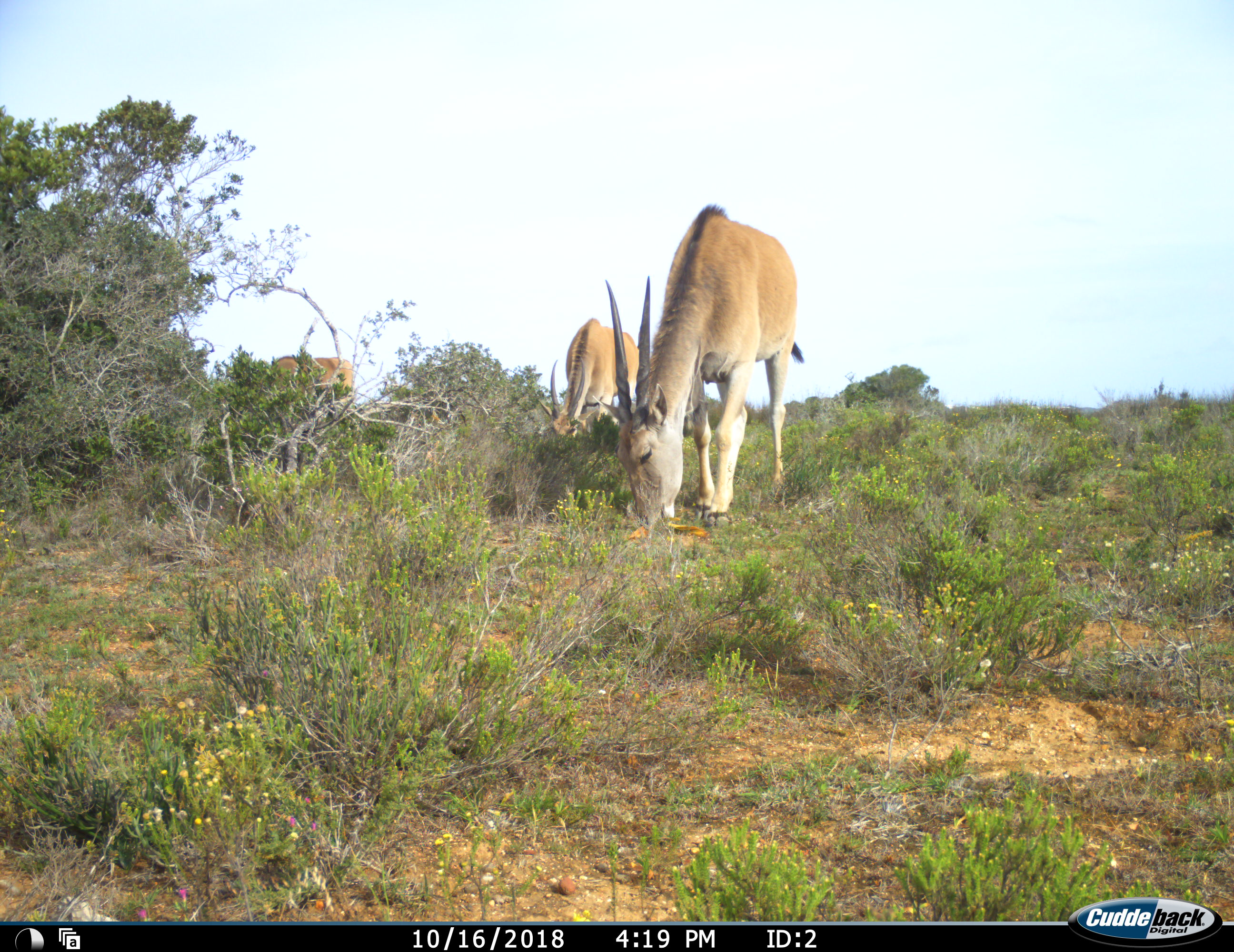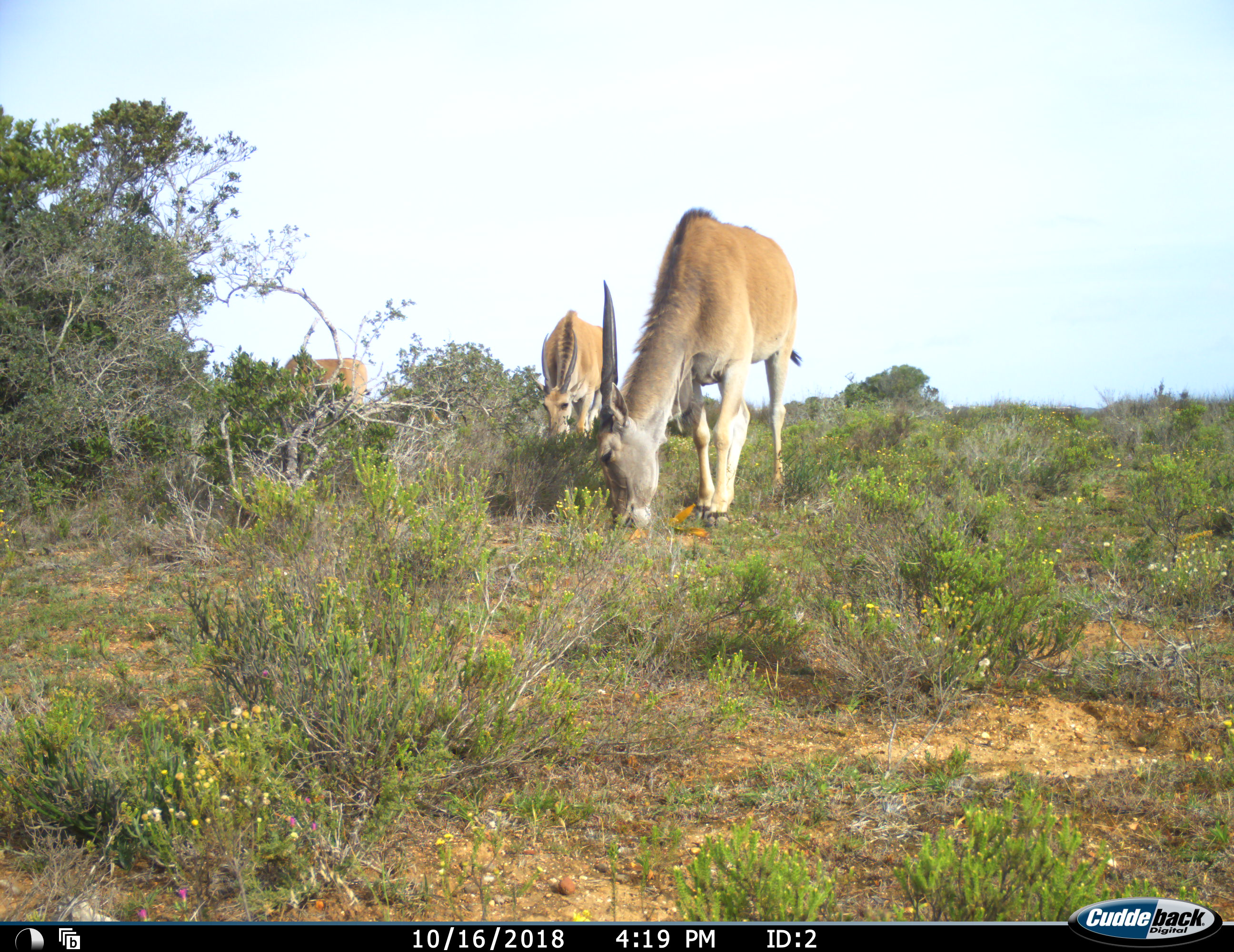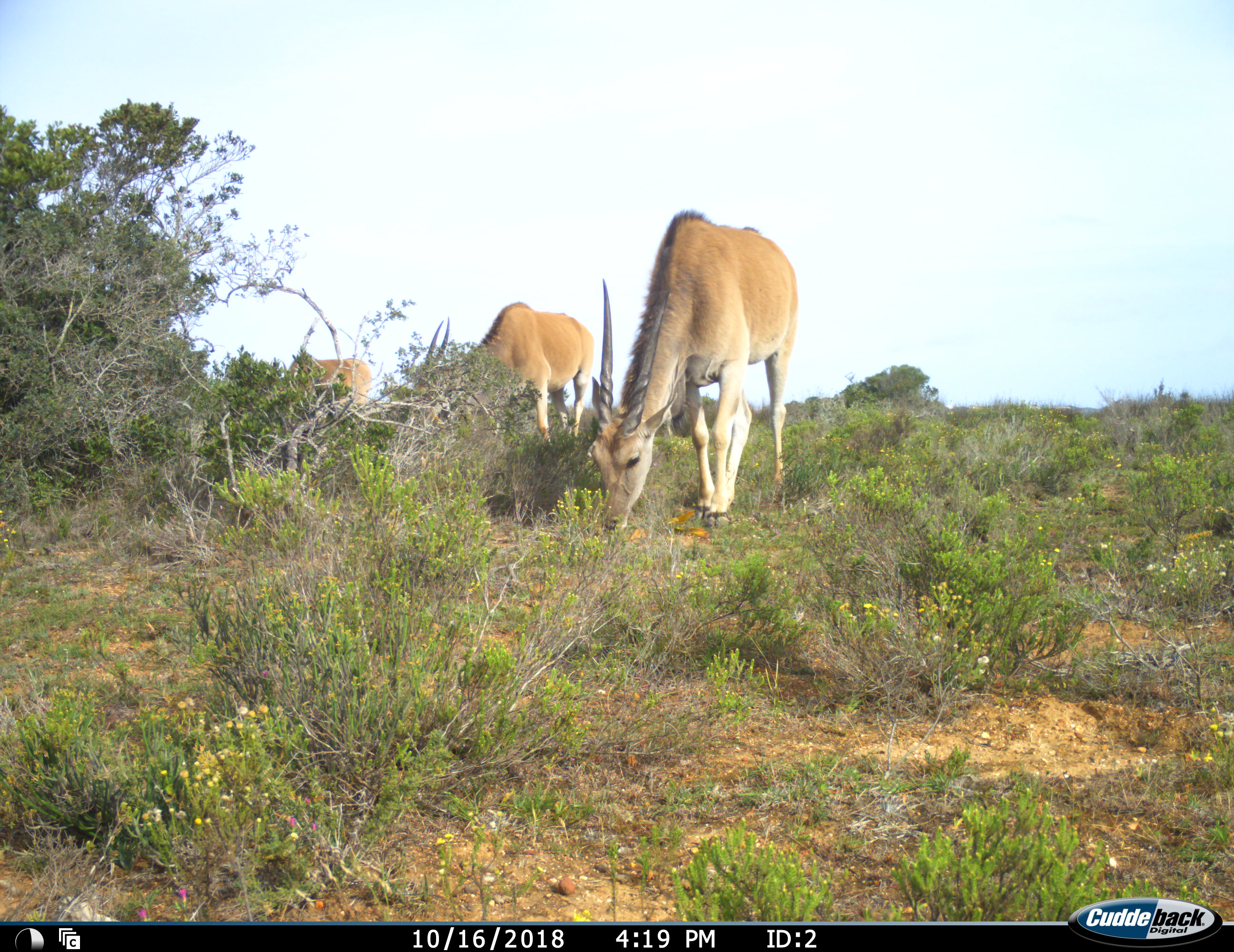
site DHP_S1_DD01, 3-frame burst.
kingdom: Animalia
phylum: Chordata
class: Mammalia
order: Artiodactyla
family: Bovidae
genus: Tragelaphus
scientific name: Tragelaphus oryx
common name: eland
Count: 3.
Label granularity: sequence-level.